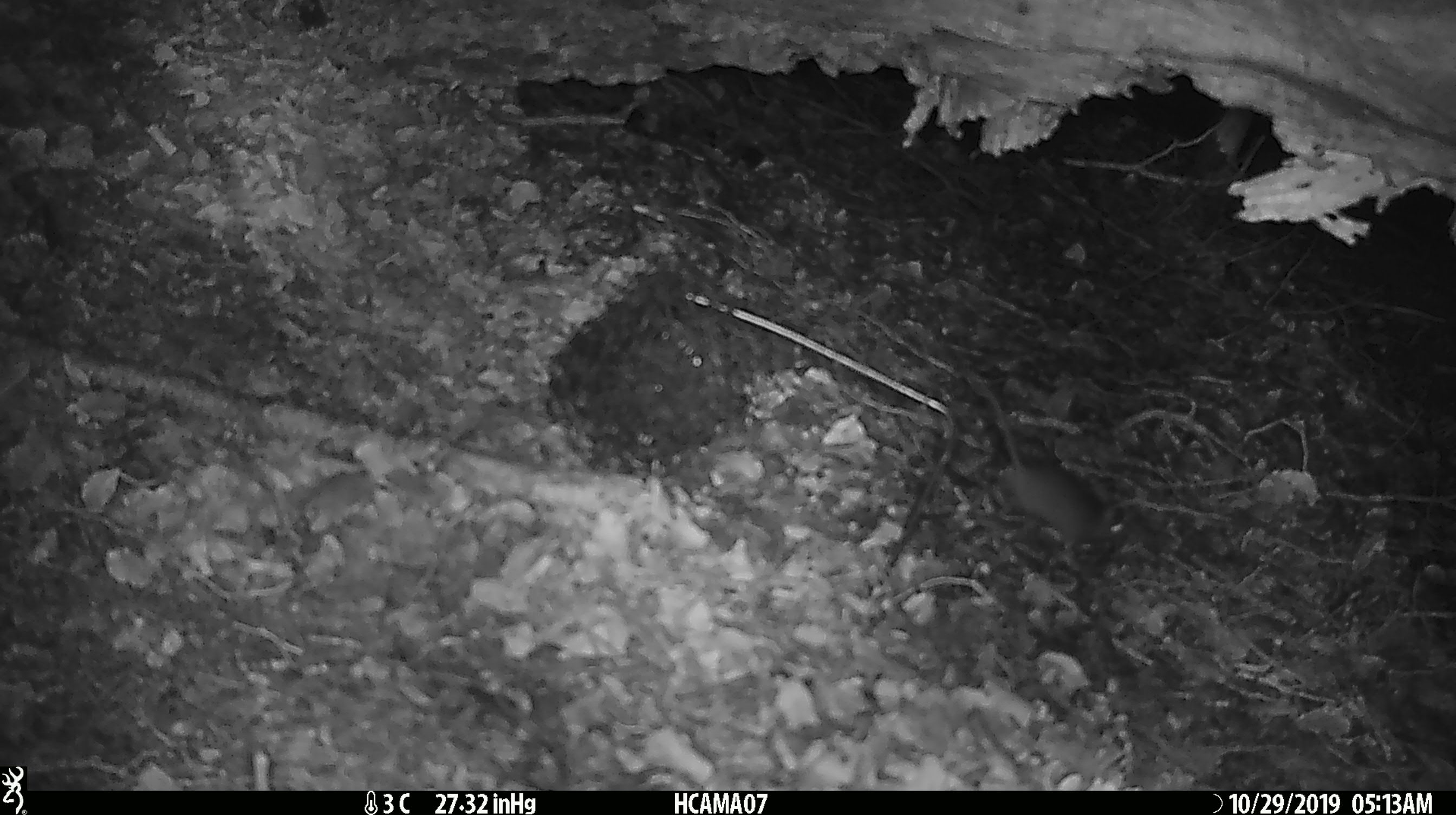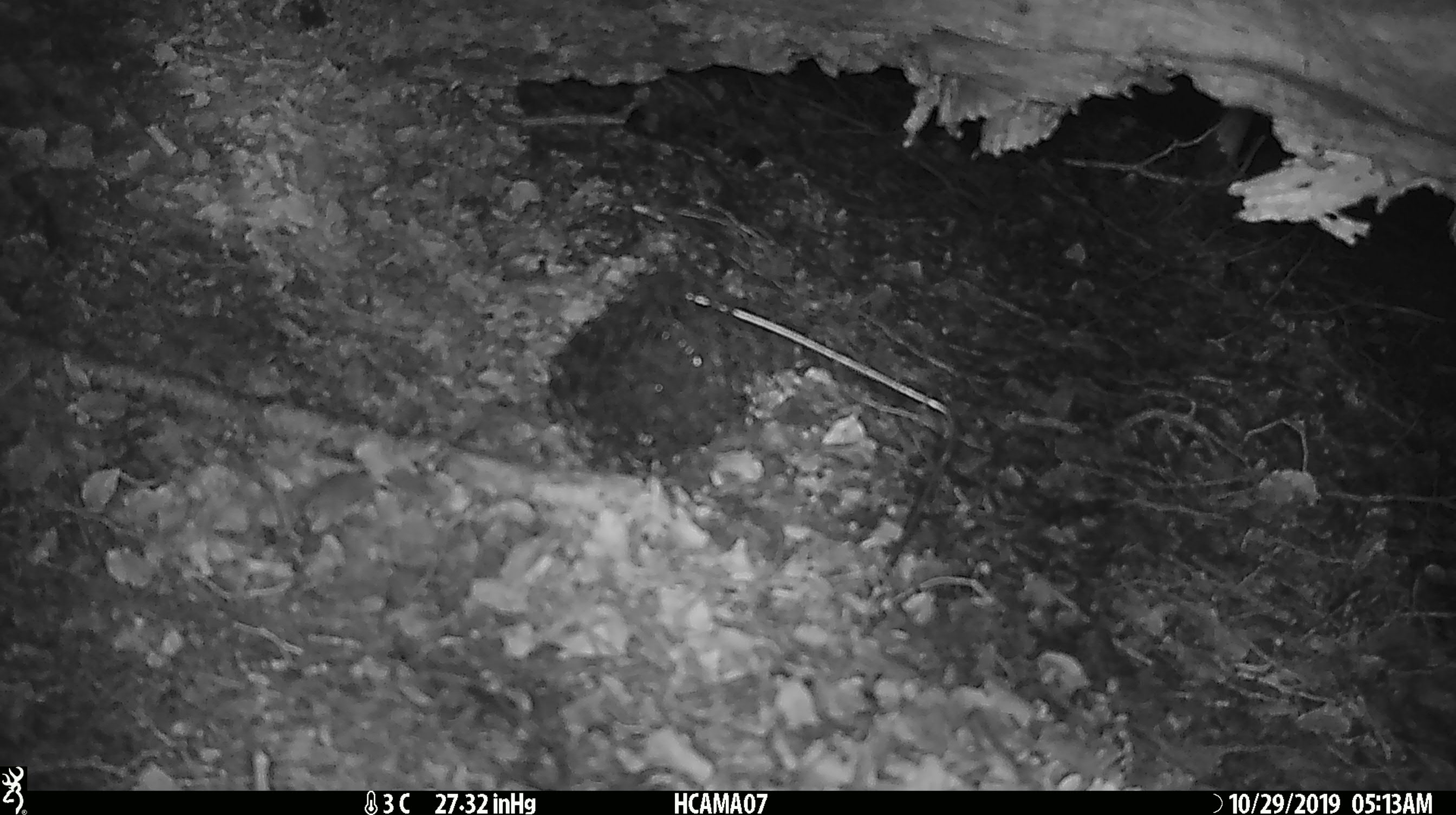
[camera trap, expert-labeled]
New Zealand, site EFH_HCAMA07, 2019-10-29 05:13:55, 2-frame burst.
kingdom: Animalia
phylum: Chordata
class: Mammalia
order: Rodentia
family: Muridae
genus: Mus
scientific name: Mus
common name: mouse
Mouse (Mus).